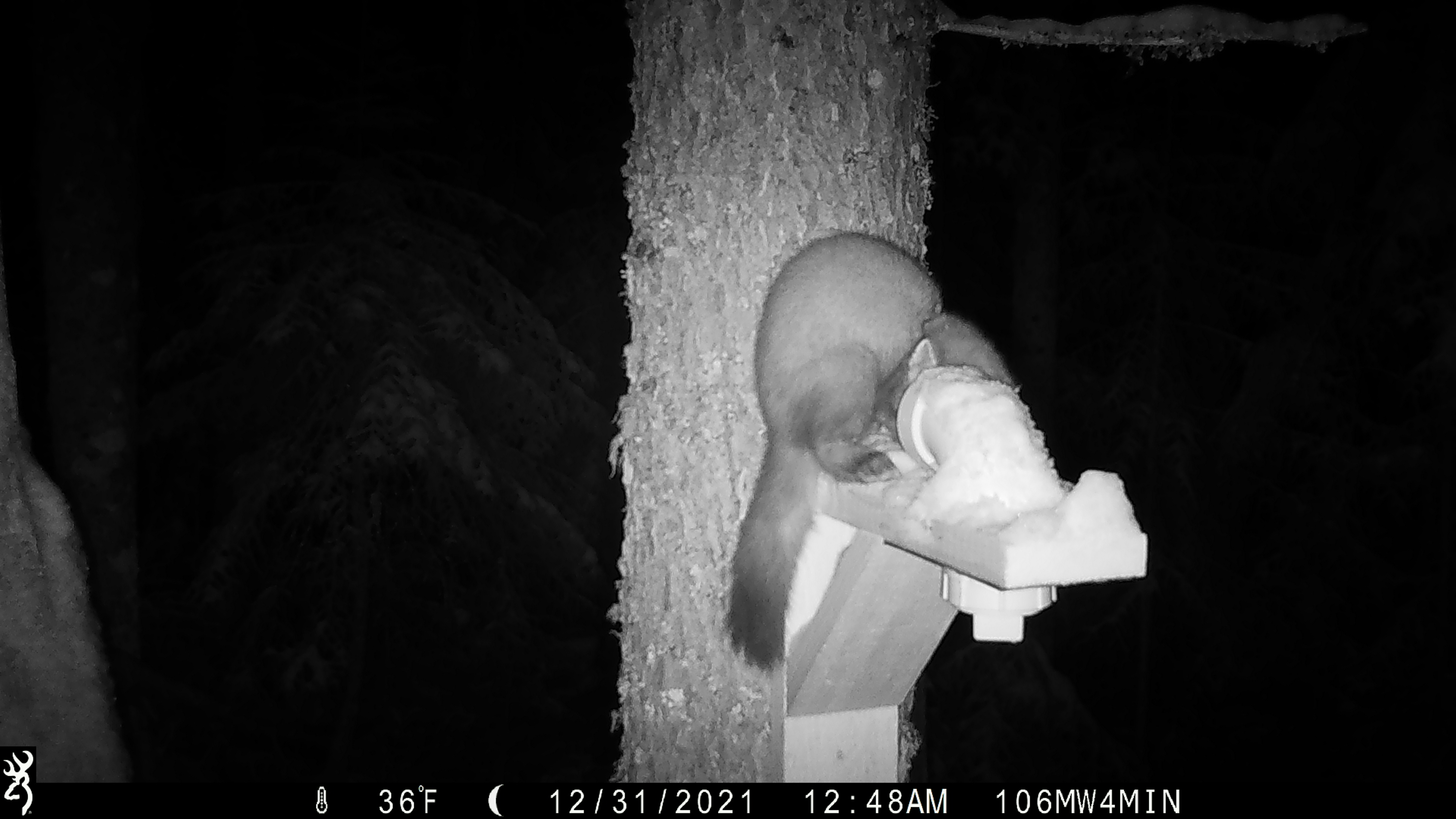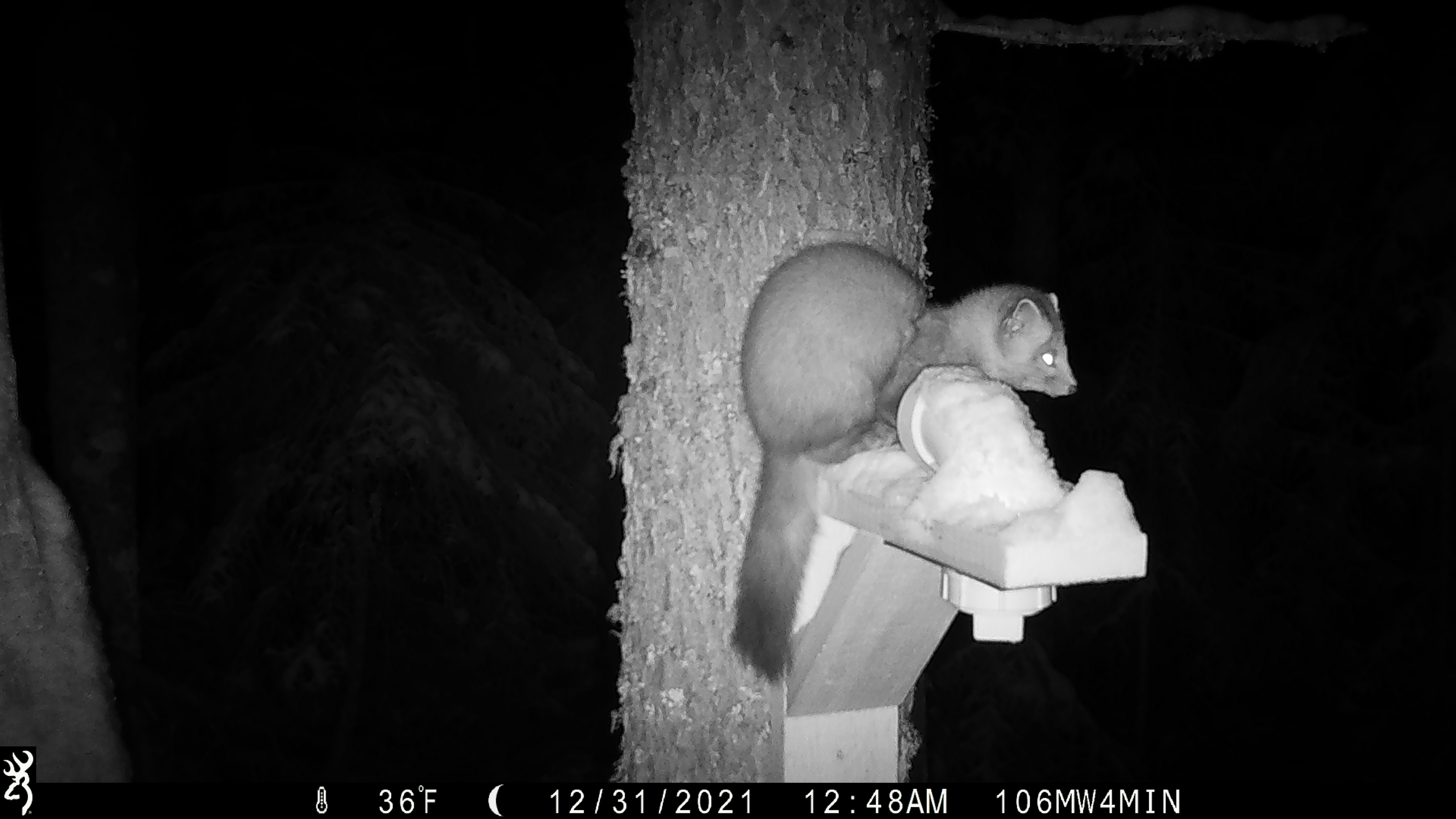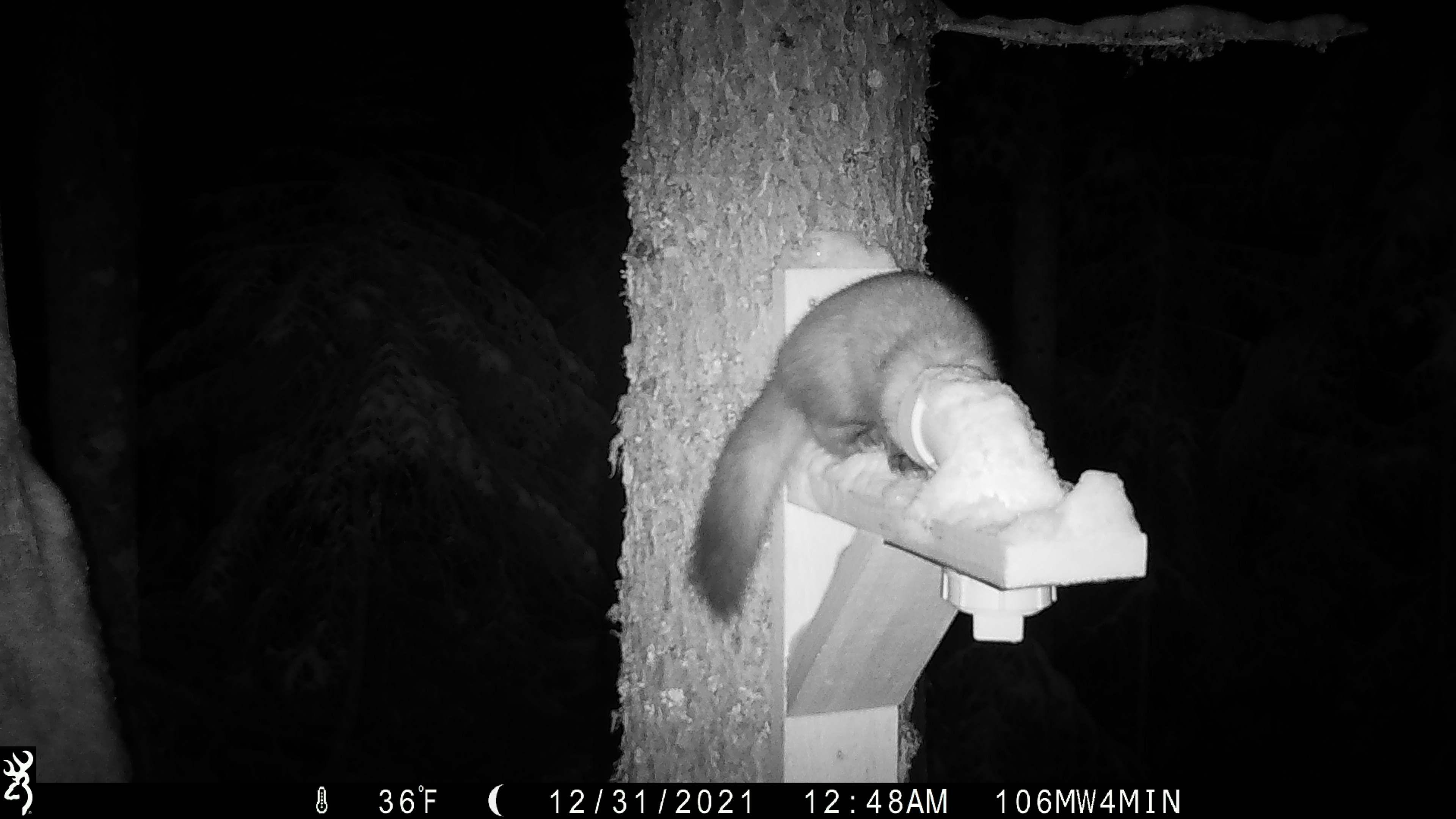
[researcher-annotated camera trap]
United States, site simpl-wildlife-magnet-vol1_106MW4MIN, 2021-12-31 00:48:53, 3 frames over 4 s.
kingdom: Animalia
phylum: Chordata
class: Mammalia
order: Carnivora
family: Mustelidae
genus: Martes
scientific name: Martes americana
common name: american marten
American marten (Martes americana).